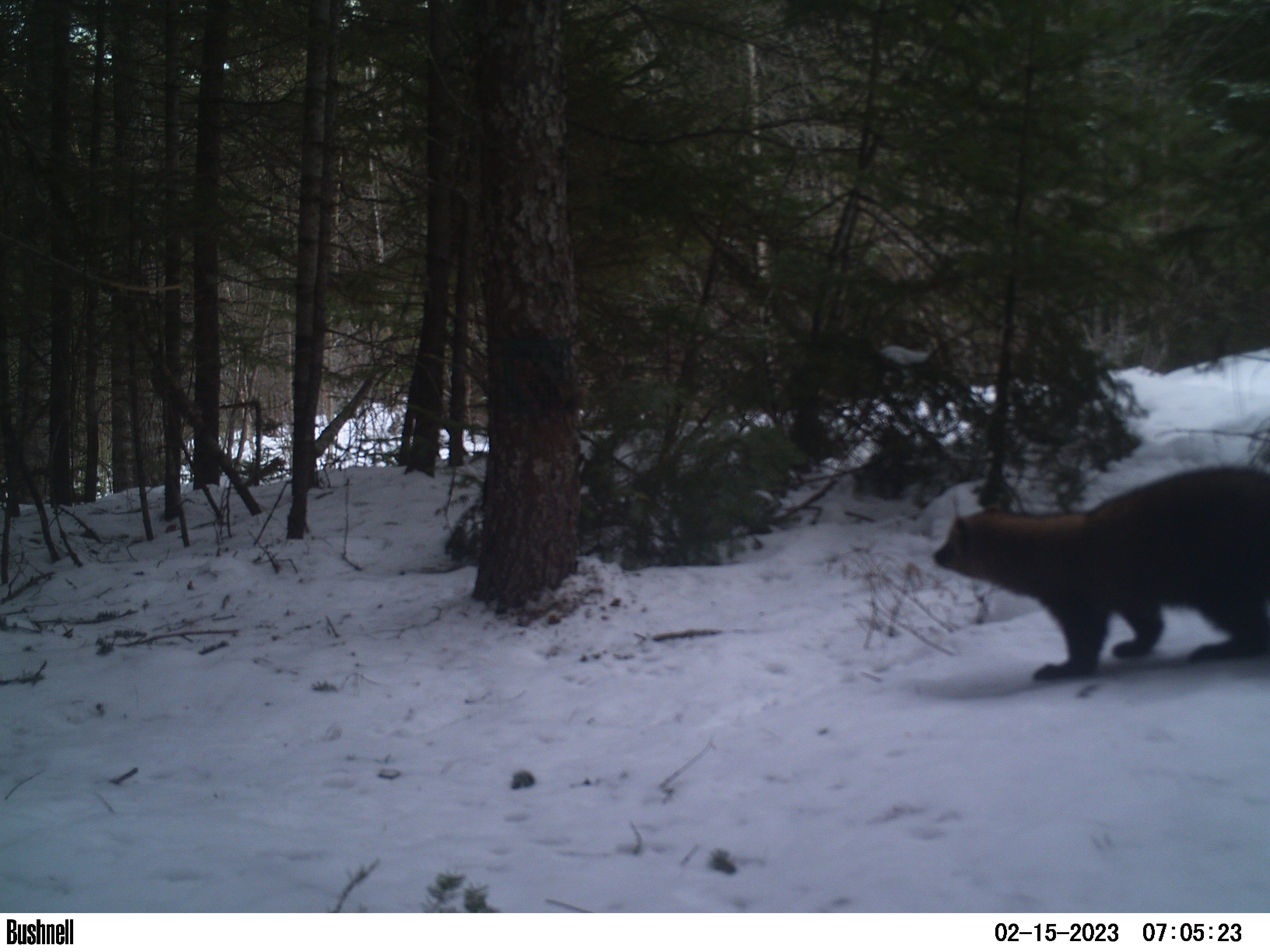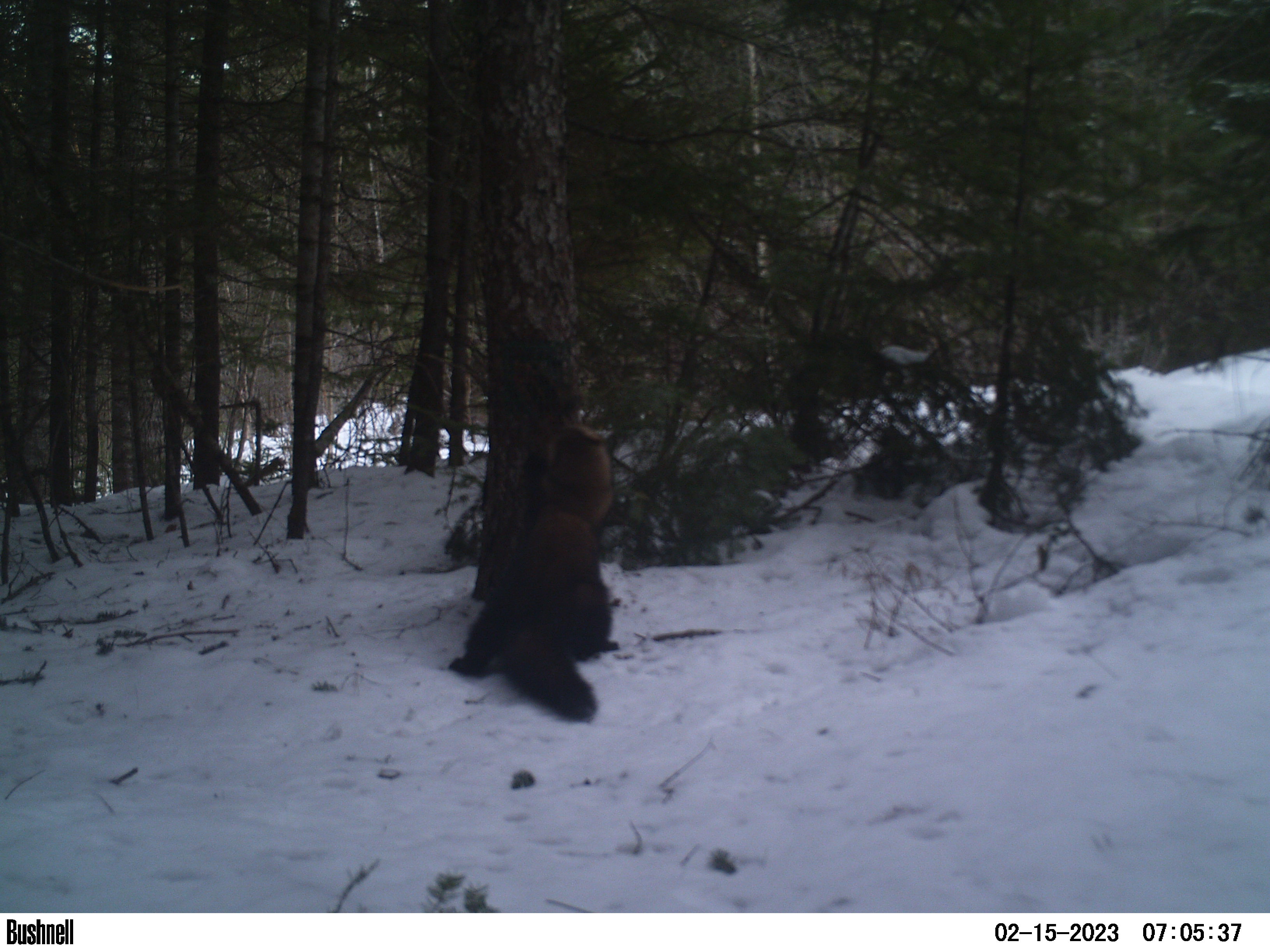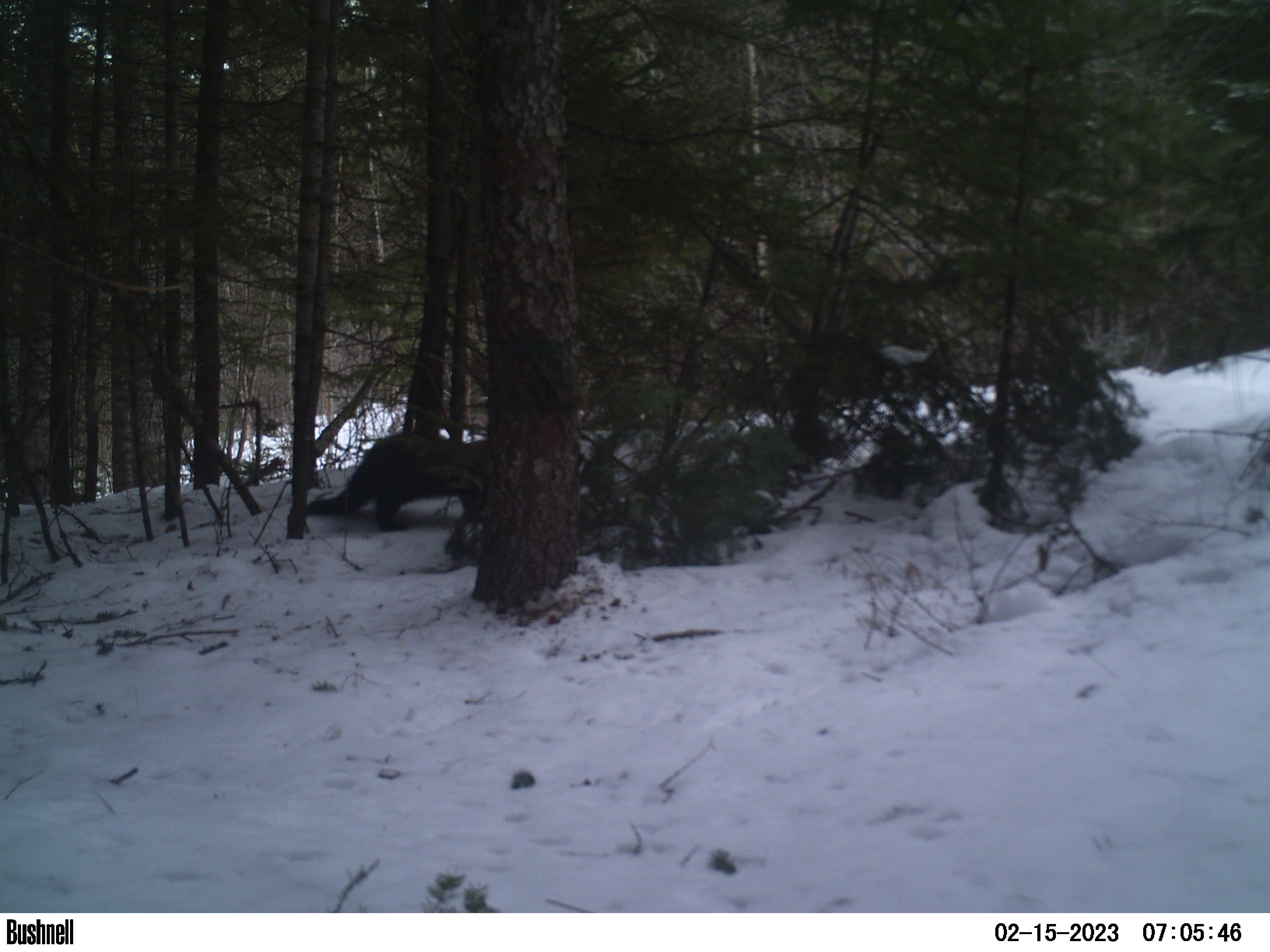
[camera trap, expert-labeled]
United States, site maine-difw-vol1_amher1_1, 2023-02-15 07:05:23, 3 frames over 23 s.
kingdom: Animalia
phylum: Chordata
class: Mammalia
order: Carnivora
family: Mustelidae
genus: Pekania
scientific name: Pekania pennanti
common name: fisher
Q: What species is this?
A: Fisher (Pekania pennanti).